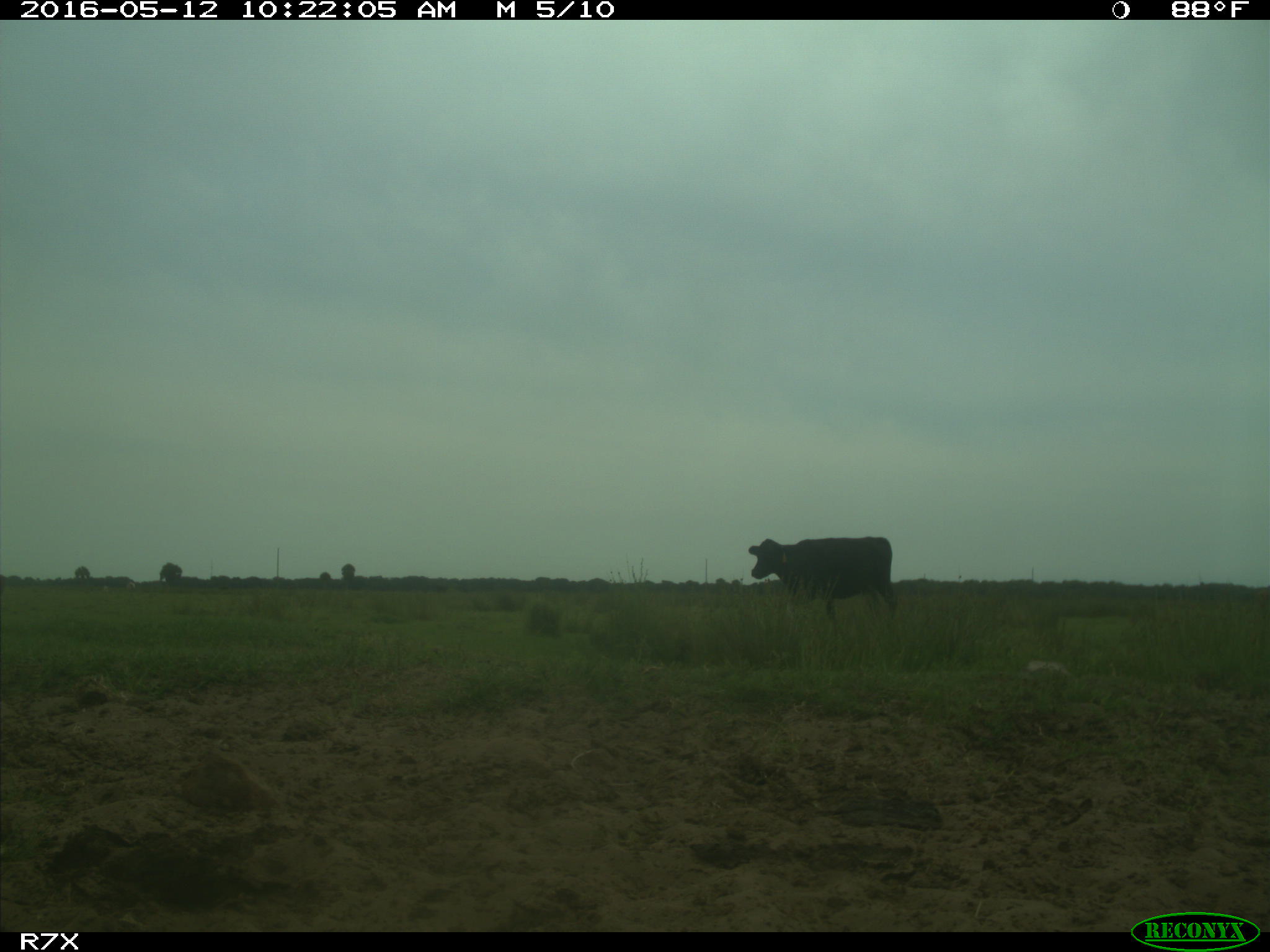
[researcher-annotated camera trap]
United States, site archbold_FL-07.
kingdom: Animalia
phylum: Chordata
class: Mammalia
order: Artiodactyla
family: Bovidae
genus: Bos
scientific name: Bos taurus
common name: domestic cow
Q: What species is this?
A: Bos taurus (domestic cow).